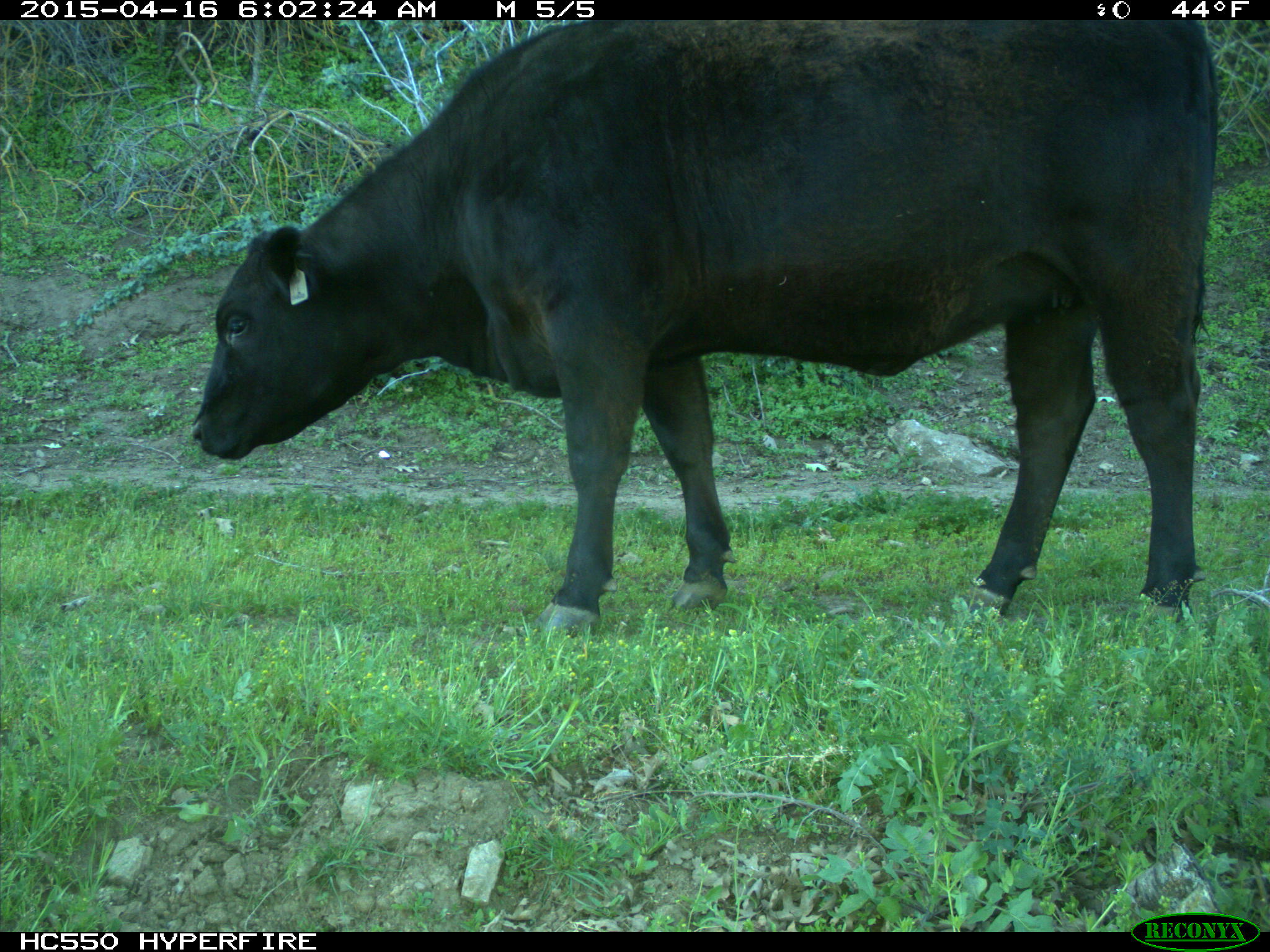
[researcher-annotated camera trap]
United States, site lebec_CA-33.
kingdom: Animalia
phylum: Chordata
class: Mammalia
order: Artiodactyla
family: Bovidae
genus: Bos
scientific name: Bos taurus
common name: domestic cow